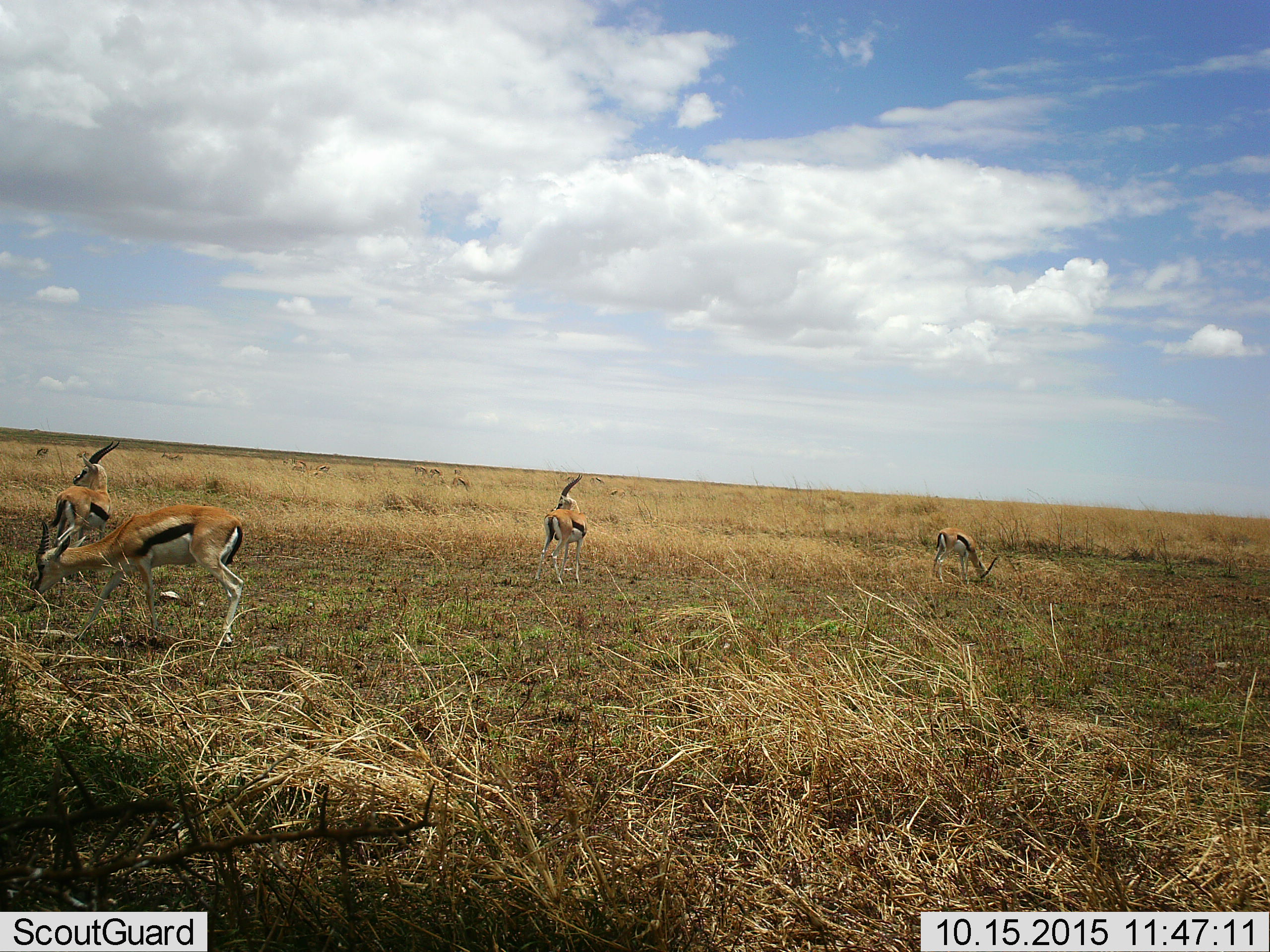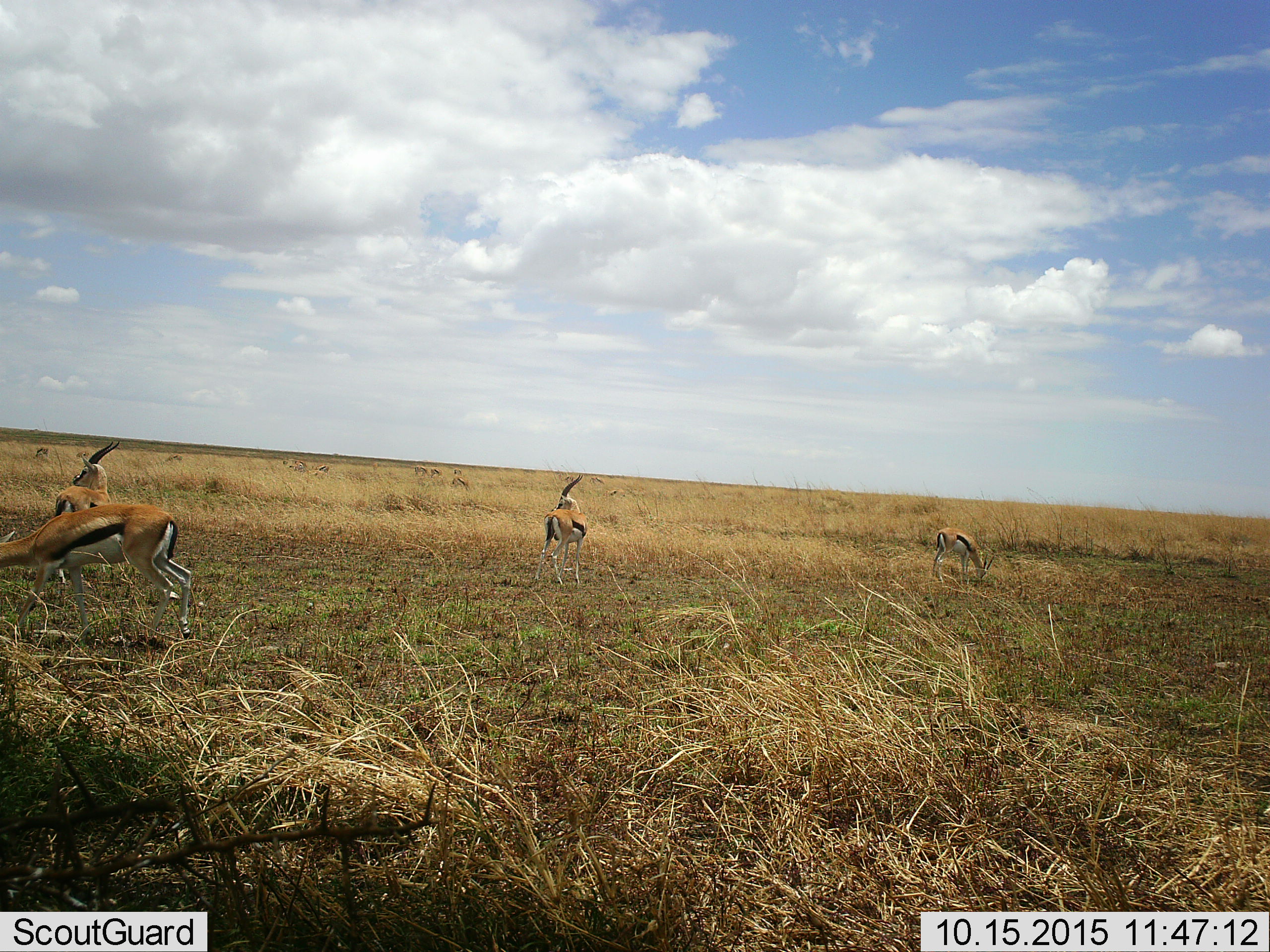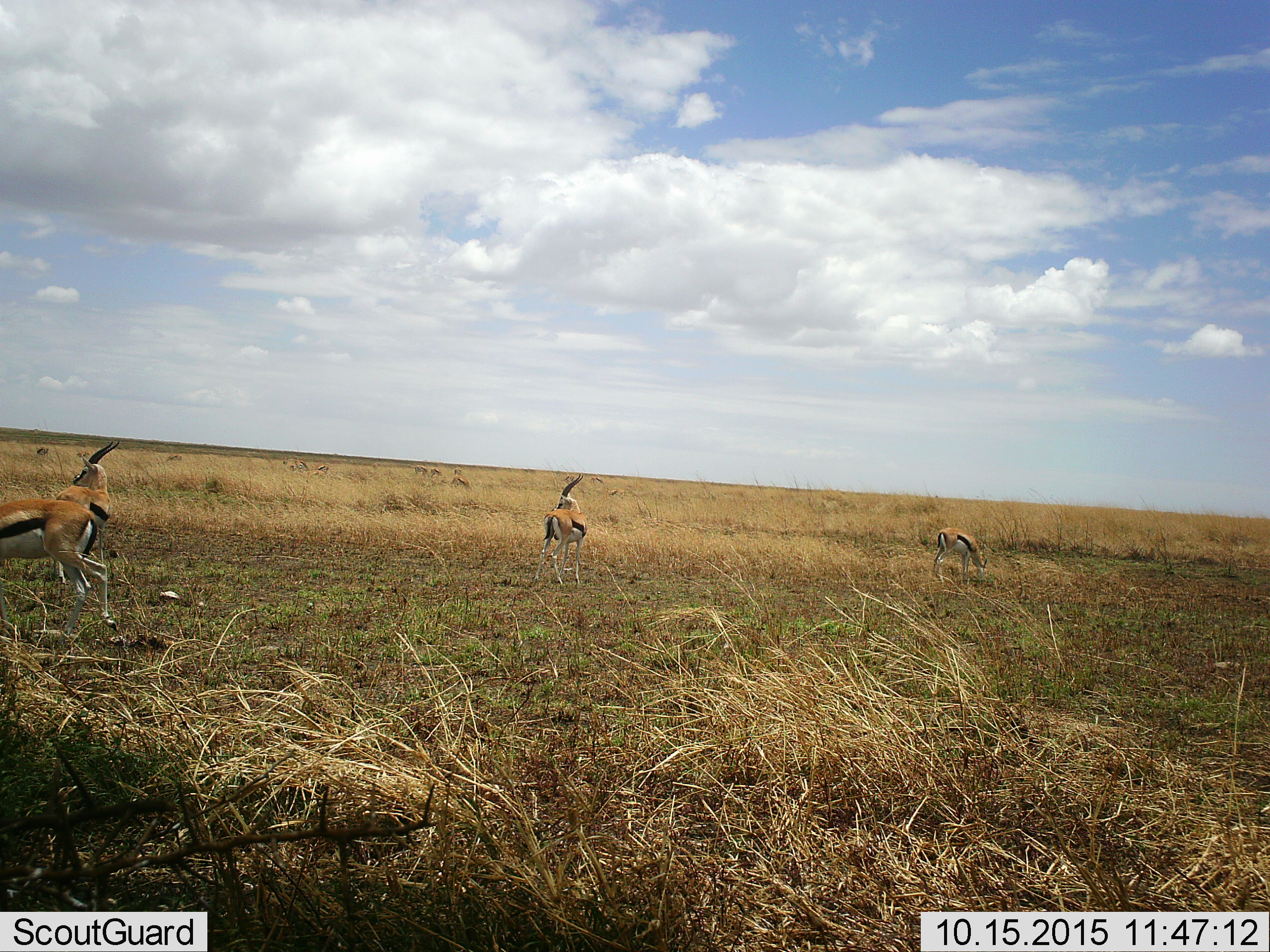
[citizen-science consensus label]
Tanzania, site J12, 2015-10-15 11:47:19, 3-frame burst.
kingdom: Animalia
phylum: Chordata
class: Mammalia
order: Artiodactyla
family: Bovidae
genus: Eudorcas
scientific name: Eudorcas thomsonii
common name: thomson's gazelle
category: gazellethomsons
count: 11-50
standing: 100%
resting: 22%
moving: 78%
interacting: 0%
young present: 0%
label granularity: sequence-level